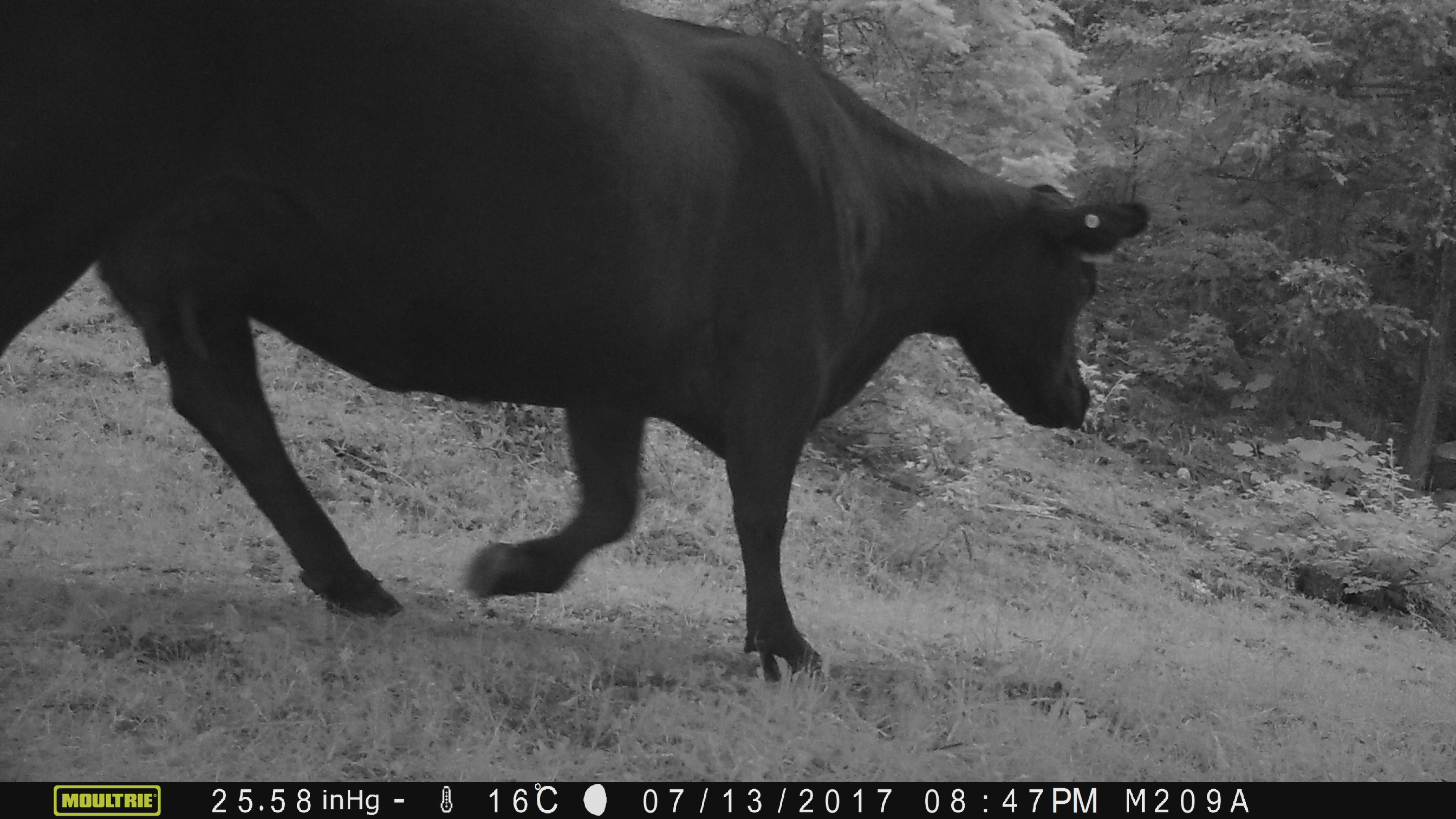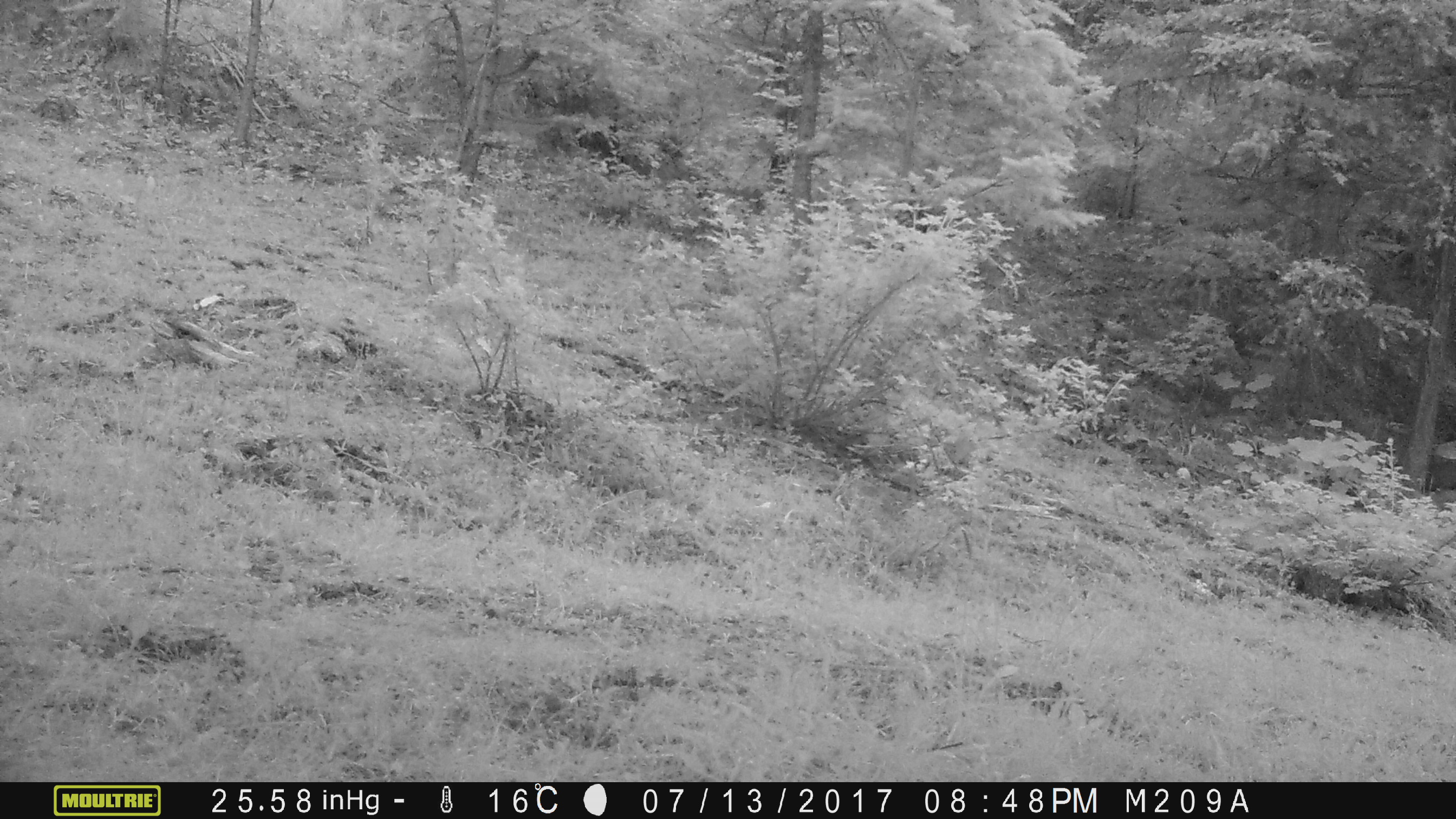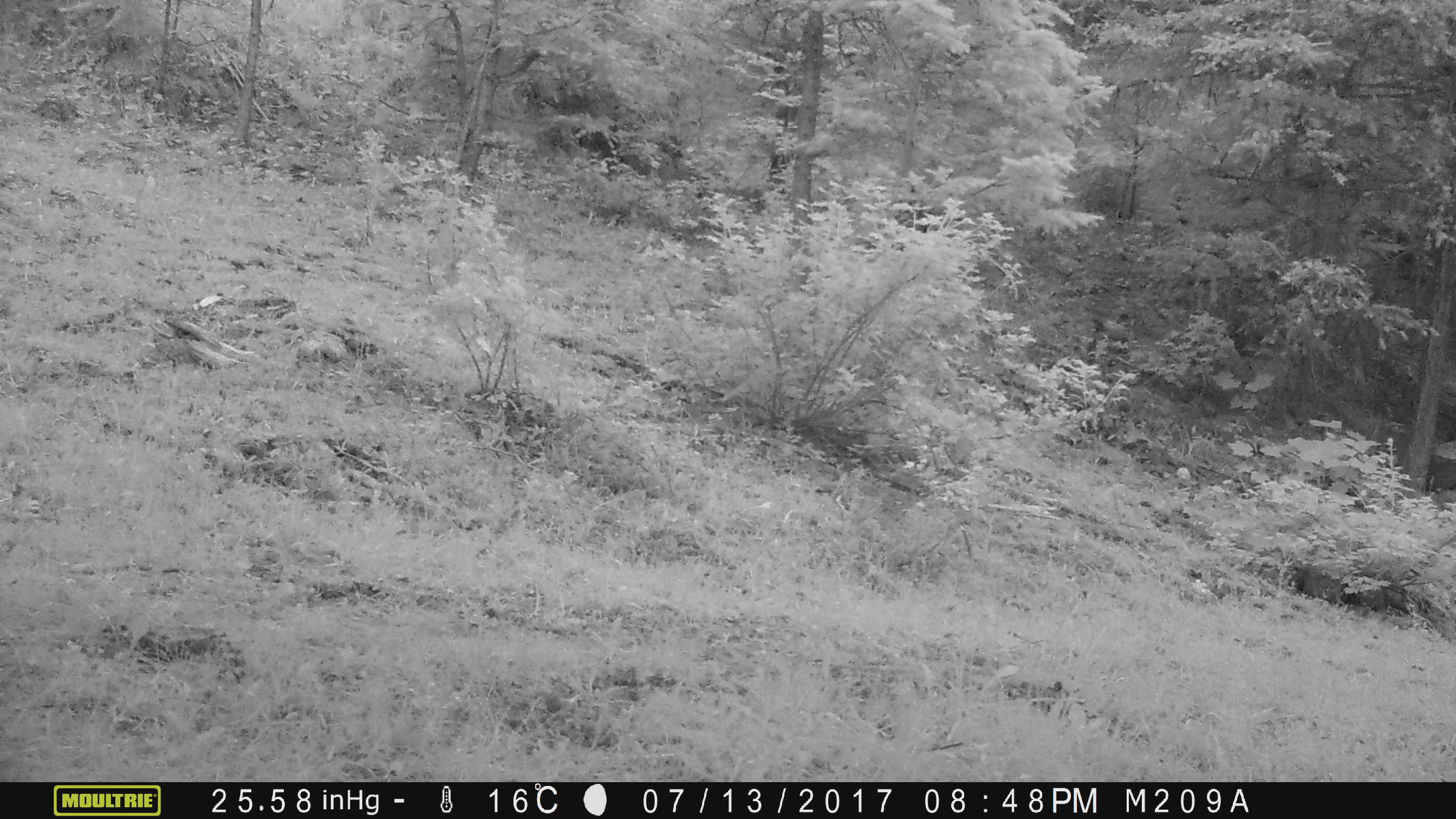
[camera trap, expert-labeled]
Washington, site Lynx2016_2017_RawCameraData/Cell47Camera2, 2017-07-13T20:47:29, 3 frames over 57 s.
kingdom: Animalia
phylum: Chordata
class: Mammalia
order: Artiodactyla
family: Bovidae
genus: Bos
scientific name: Bos taurus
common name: domestic cattle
Domestic cattle (Bos taurus). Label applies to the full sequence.